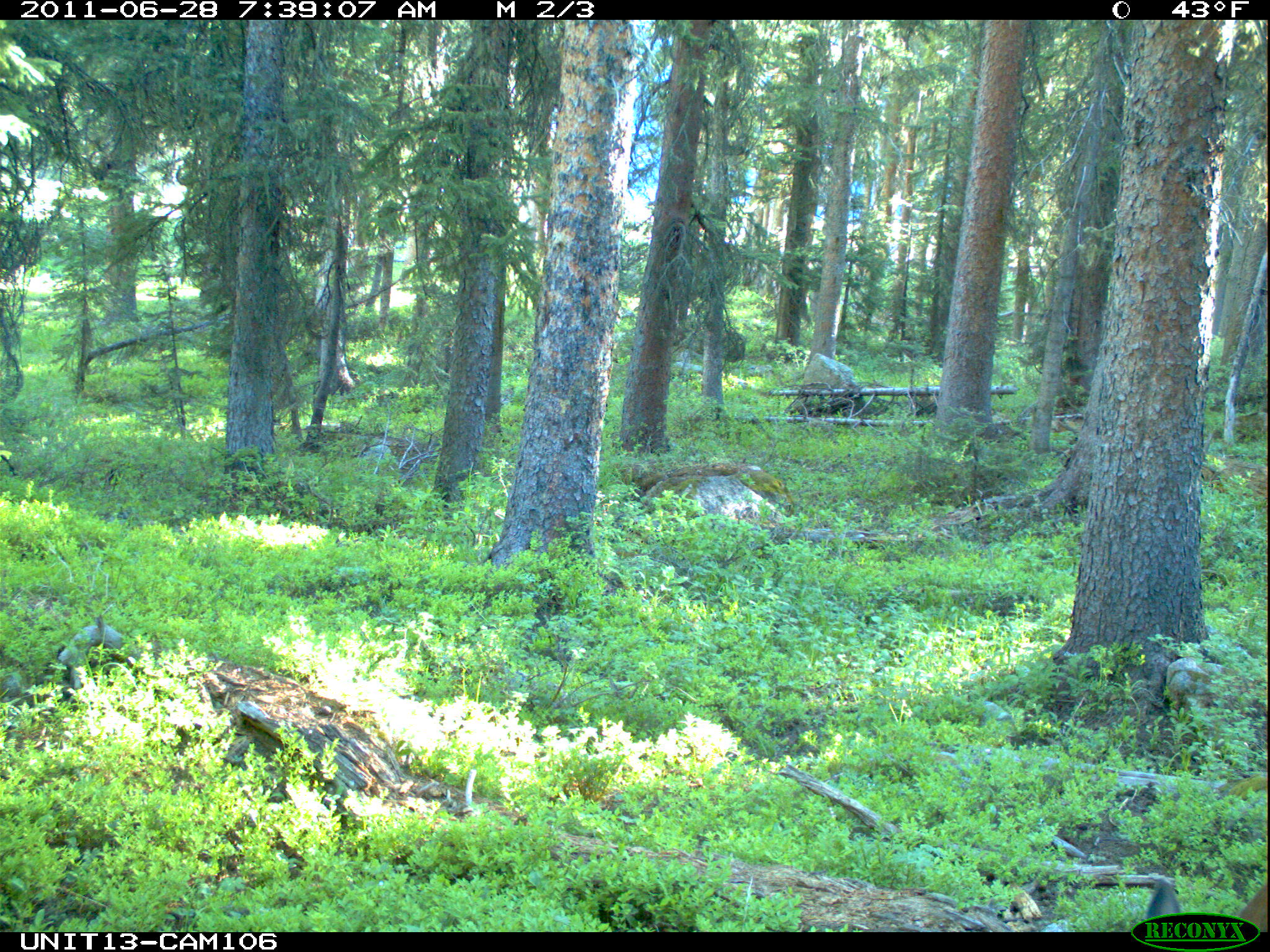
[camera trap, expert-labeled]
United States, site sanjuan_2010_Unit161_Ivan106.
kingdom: Animalia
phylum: Chordata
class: Mammalia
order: Artiodactyla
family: Cervidae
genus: Odocoileus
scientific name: Odocoileus hemionus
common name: mule deer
Odocoileus hemionus (mule deer).